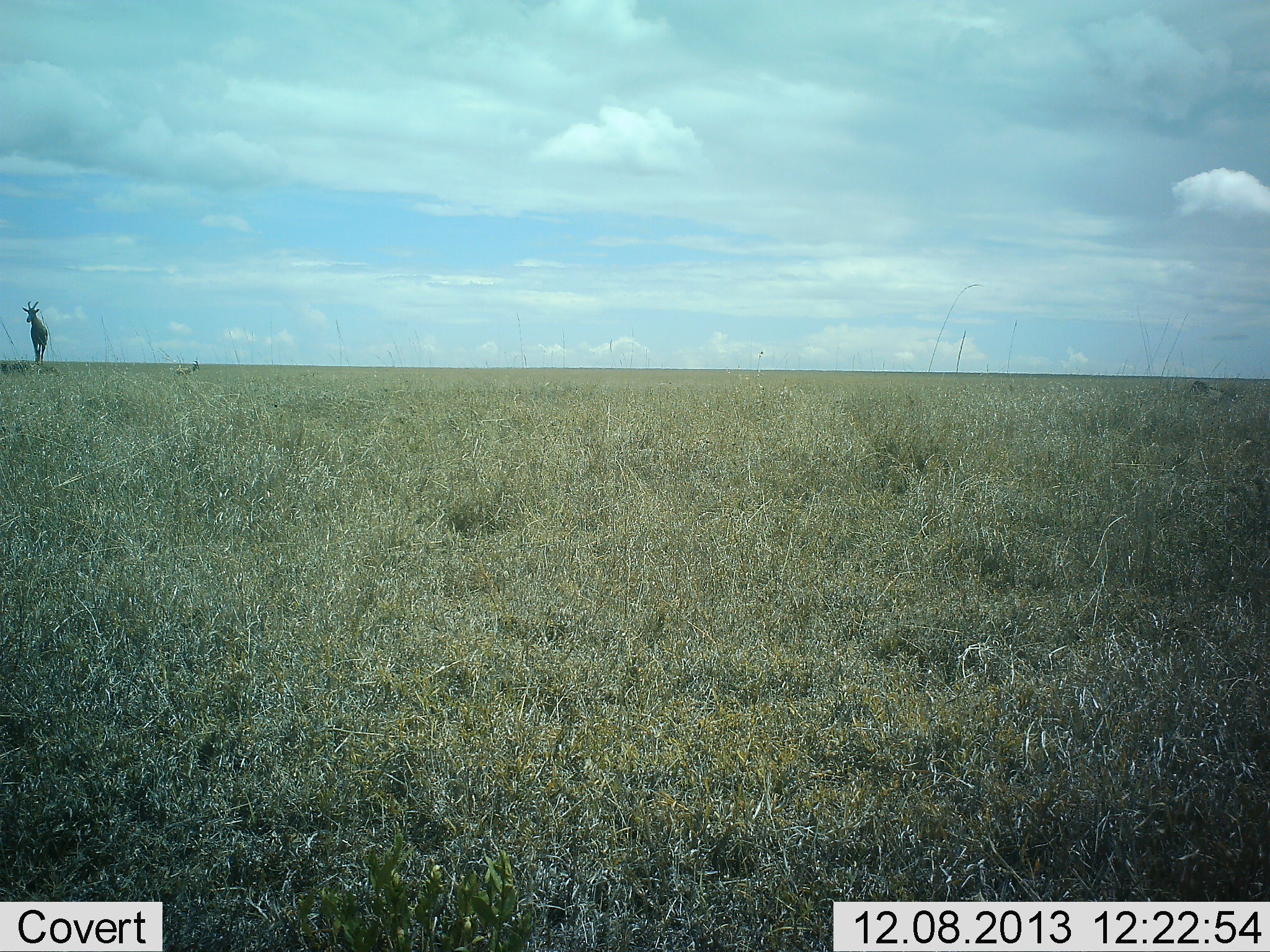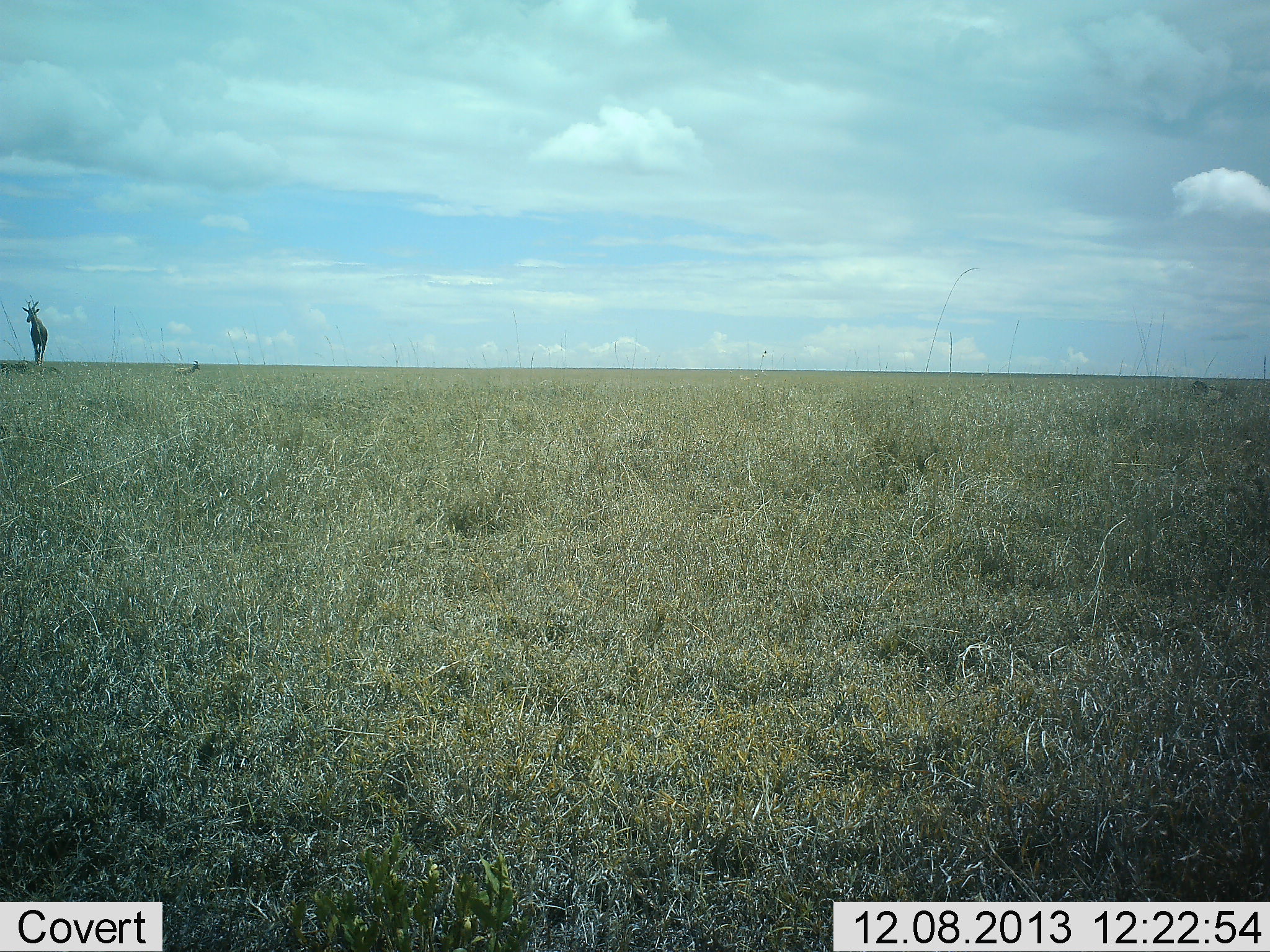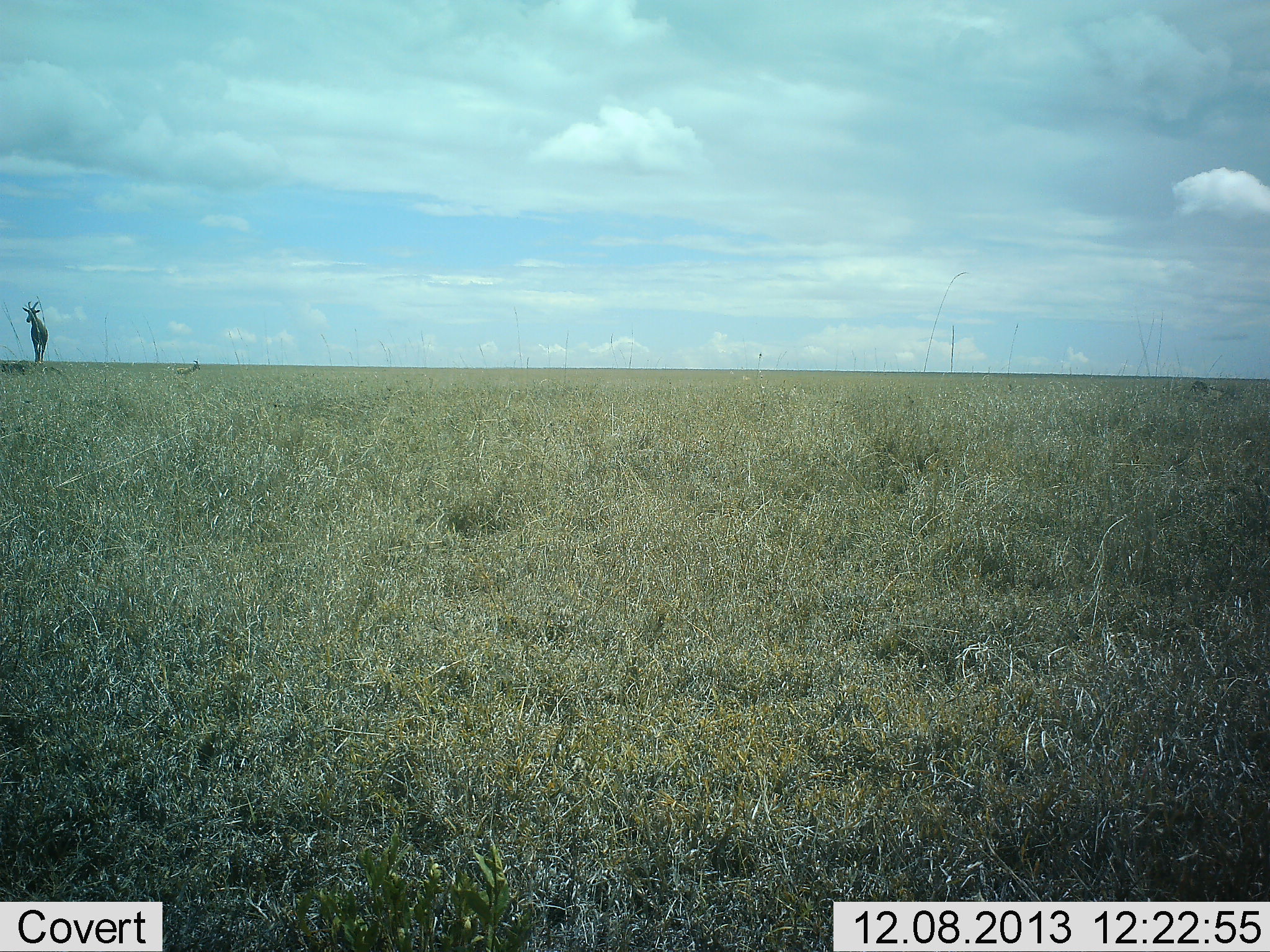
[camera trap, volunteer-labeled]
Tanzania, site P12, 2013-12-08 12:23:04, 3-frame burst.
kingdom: Animalia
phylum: Chordata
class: Mammalia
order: Artiodactyla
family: Bovidae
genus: Damaliscus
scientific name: Damaliscus lunatus jimela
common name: topi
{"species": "topi (Damaliscus lunatus jimela)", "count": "1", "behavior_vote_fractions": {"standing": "100%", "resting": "0%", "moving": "0%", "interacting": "0%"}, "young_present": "0%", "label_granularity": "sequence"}